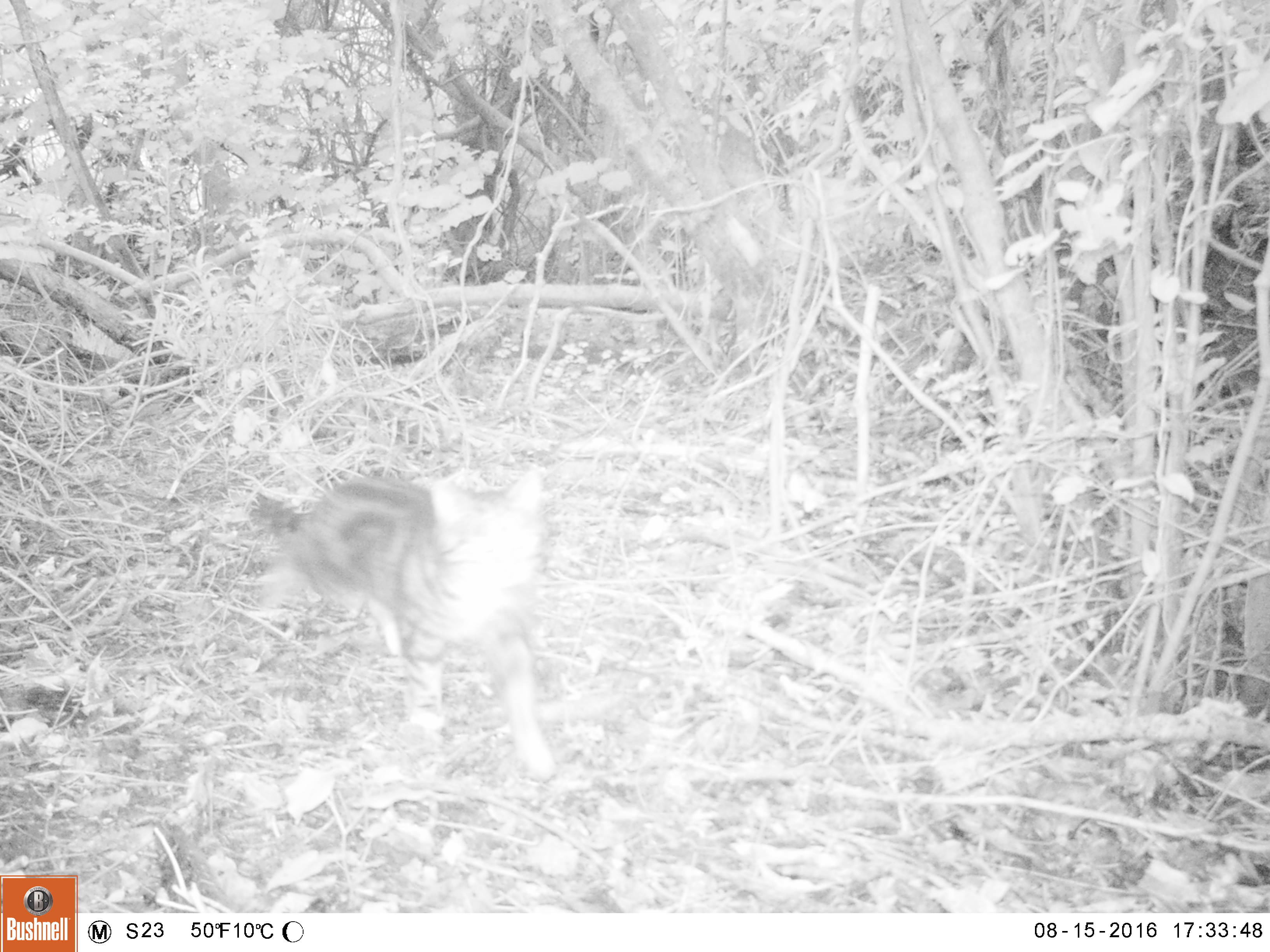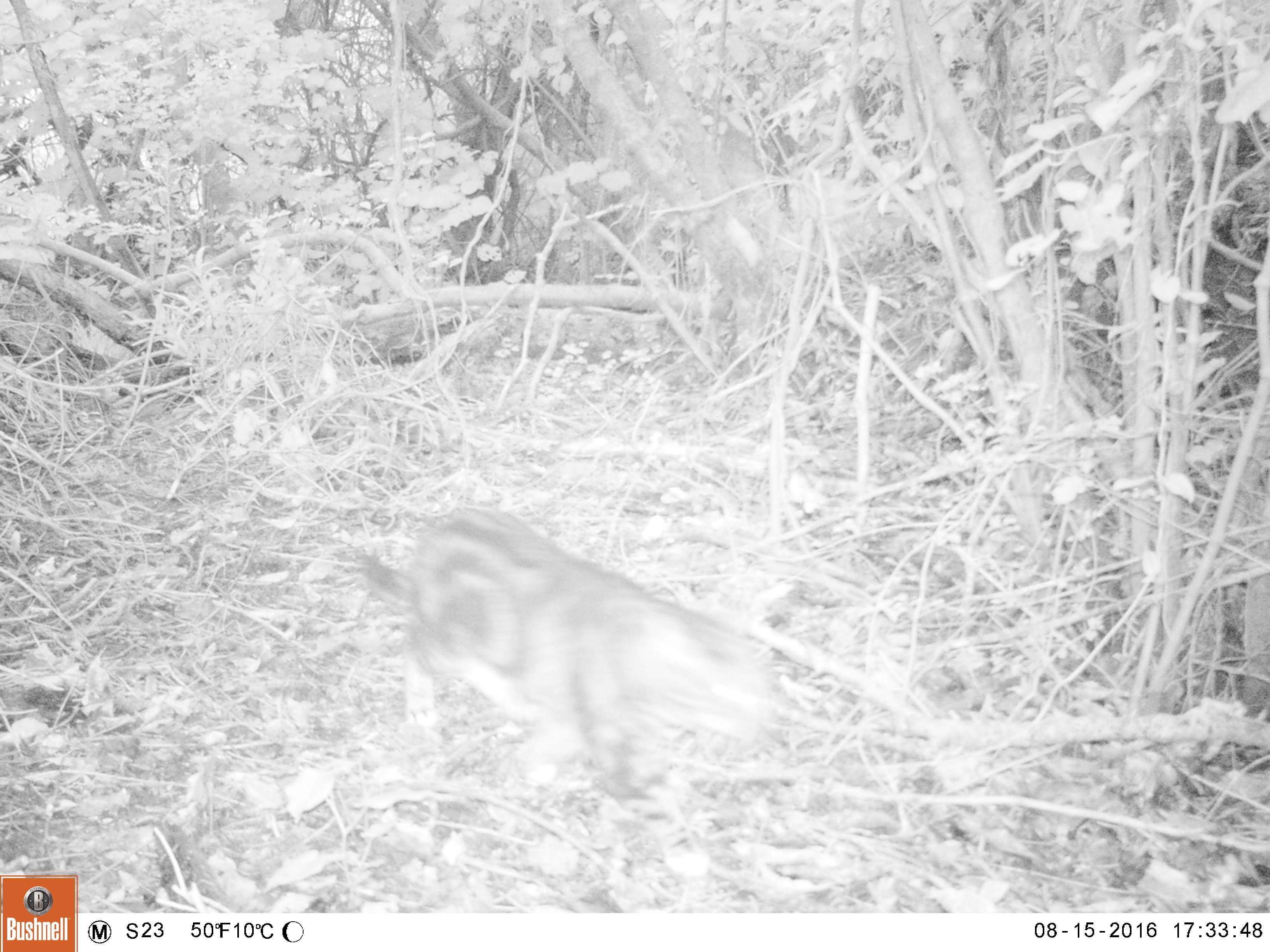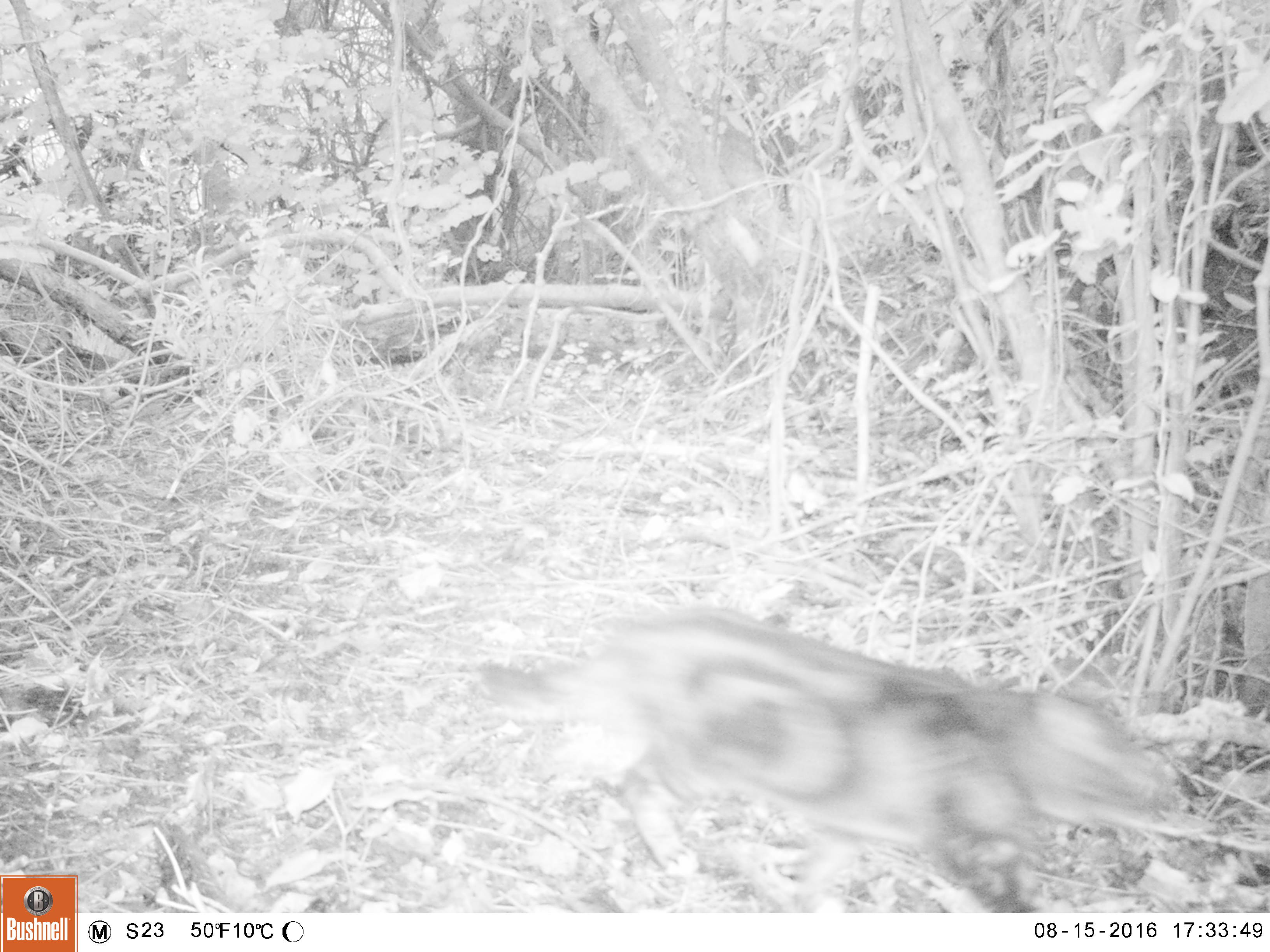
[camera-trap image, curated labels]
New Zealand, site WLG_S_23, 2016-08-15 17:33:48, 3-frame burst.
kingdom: Animalia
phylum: Chordata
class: Mammalia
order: Carnivora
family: Felidae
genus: Felis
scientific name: Felis catus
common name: domestic cat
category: cat